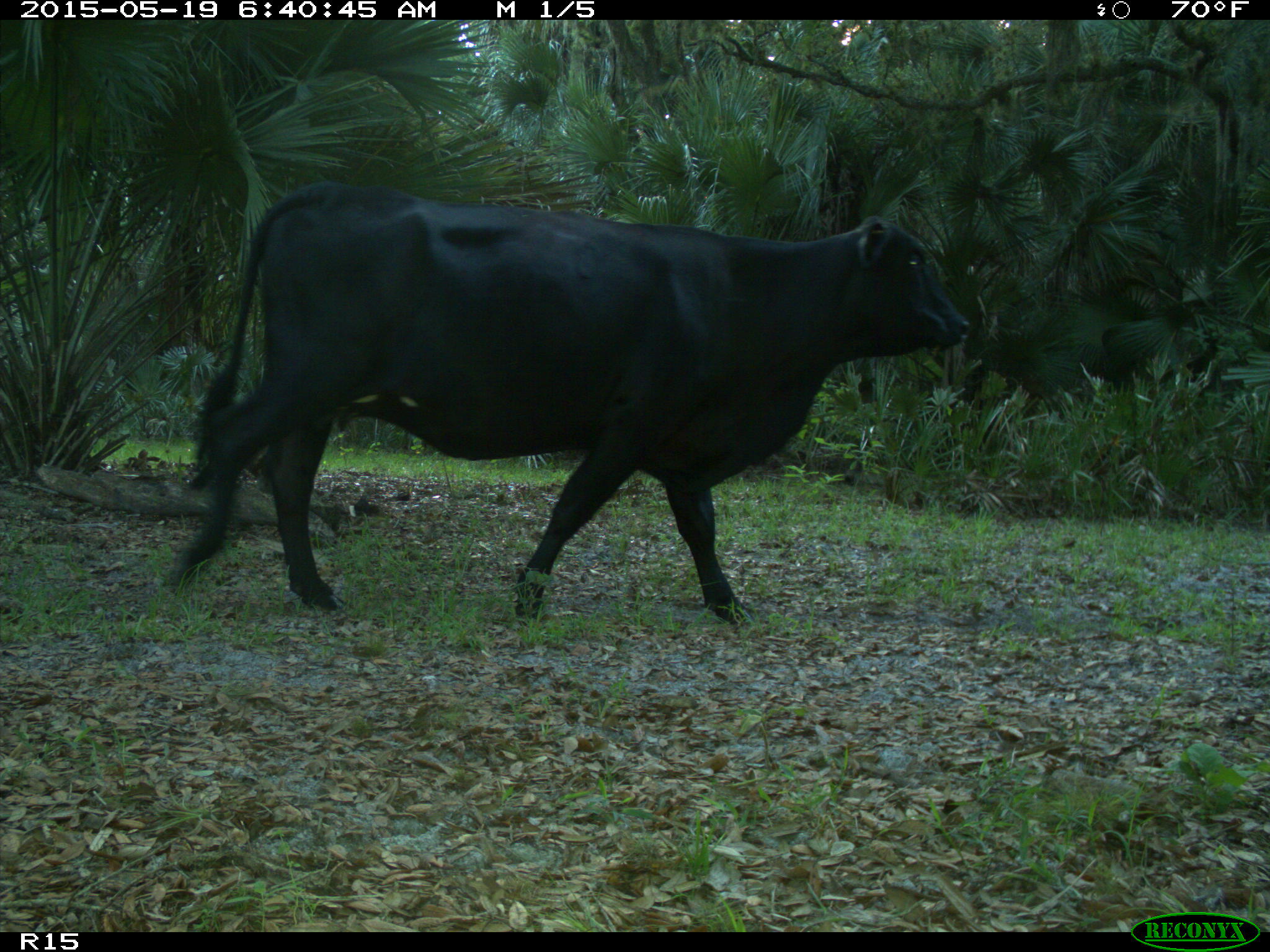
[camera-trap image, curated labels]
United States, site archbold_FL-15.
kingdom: Animalia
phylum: Chordata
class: Mammalia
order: Artiodactyla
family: Bovidae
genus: Bos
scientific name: Bos taurus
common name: domestic cow